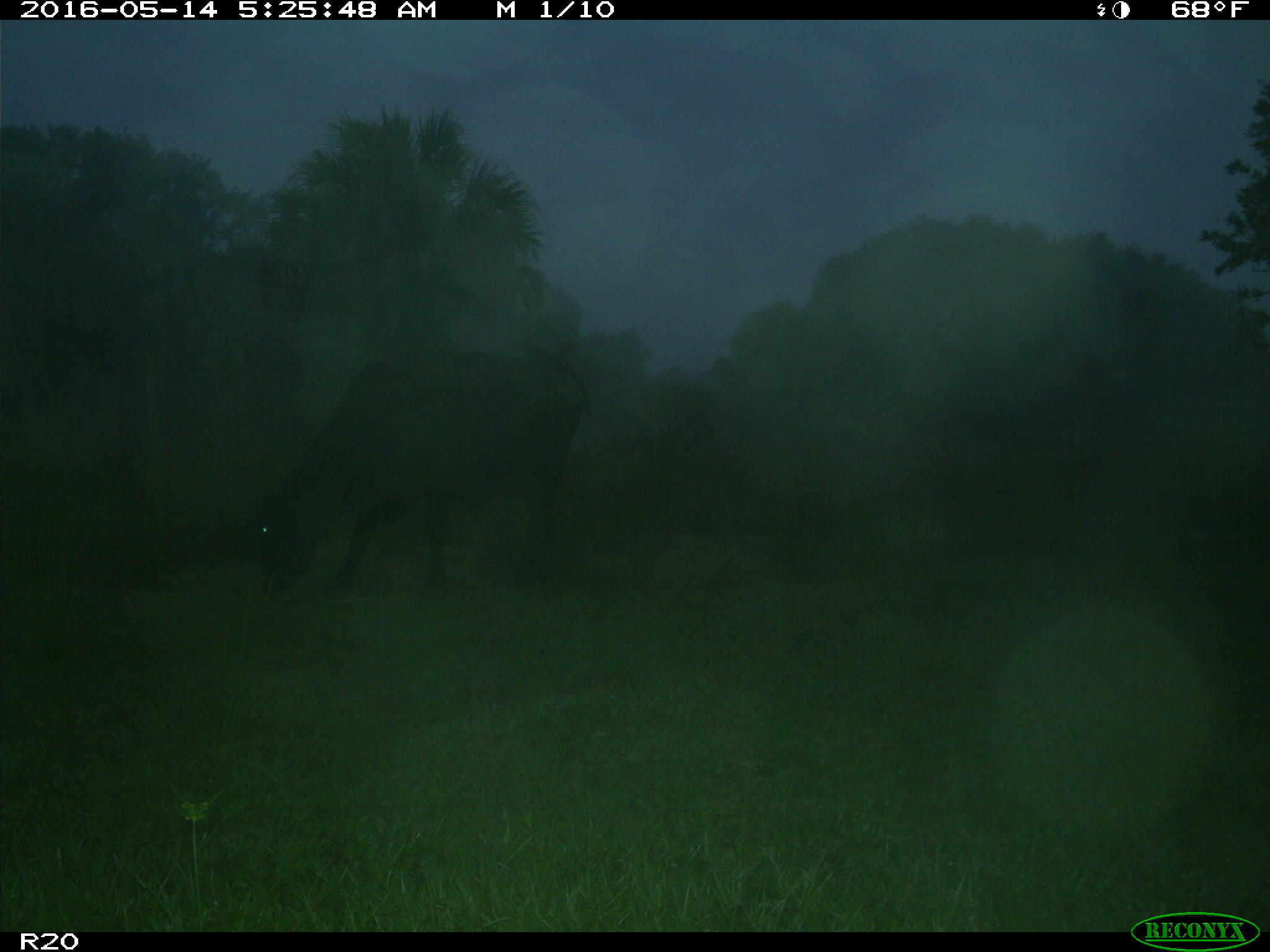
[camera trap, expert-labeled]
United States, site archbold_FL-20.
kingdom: Animalia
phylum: Chordata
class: Mammalia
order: Artiodactyla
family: Bovidae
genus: Bos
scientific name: Bos taurus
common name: domestic cow